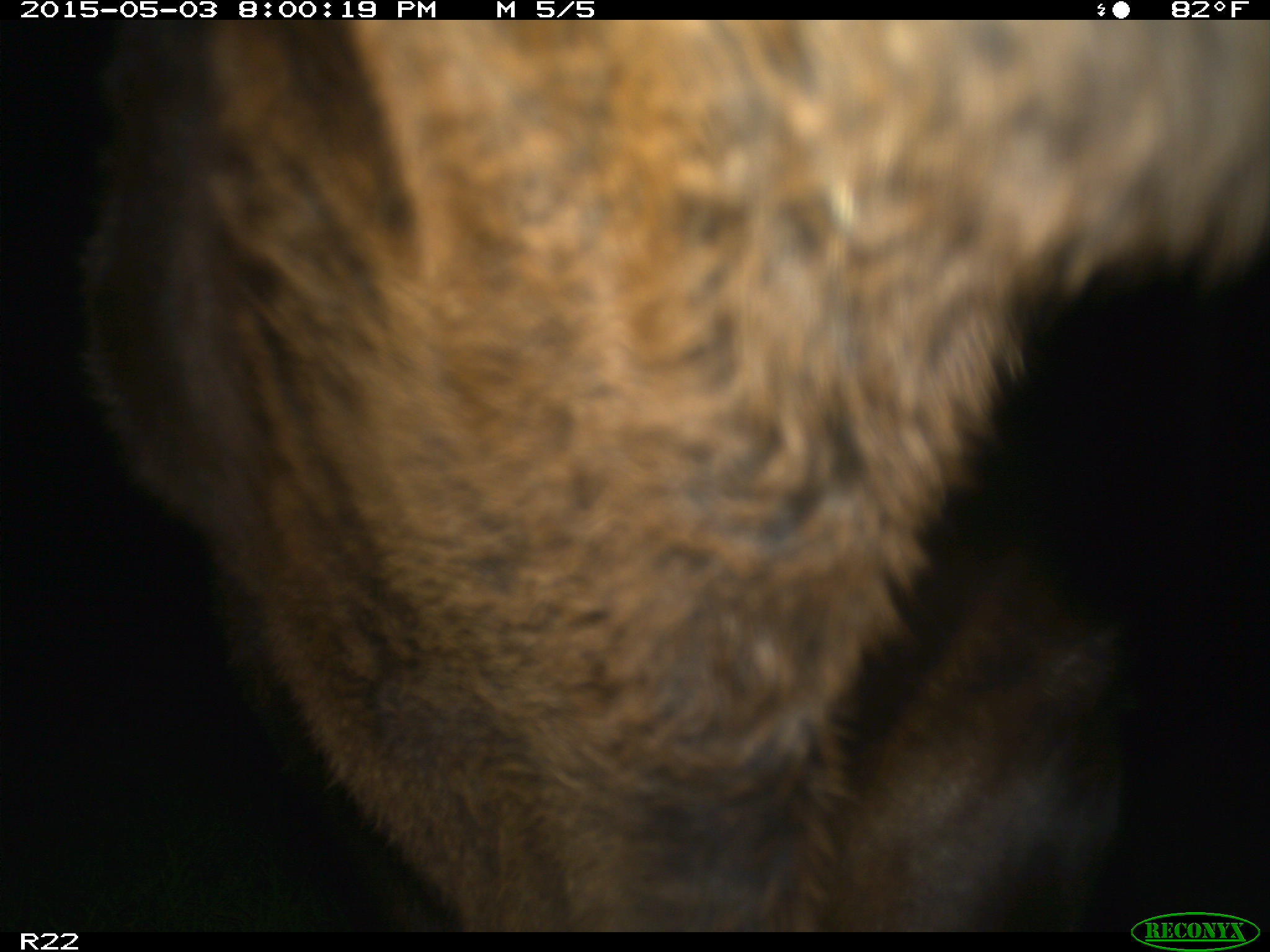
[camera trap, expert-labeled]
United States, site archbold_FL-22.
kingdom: Animalia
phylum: Chordata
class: Mammalia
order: Artiodactyla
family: Bovidae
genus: Bos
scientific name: Bos taurus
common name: domestic cow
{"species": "Bos taurus (domestic cow)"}